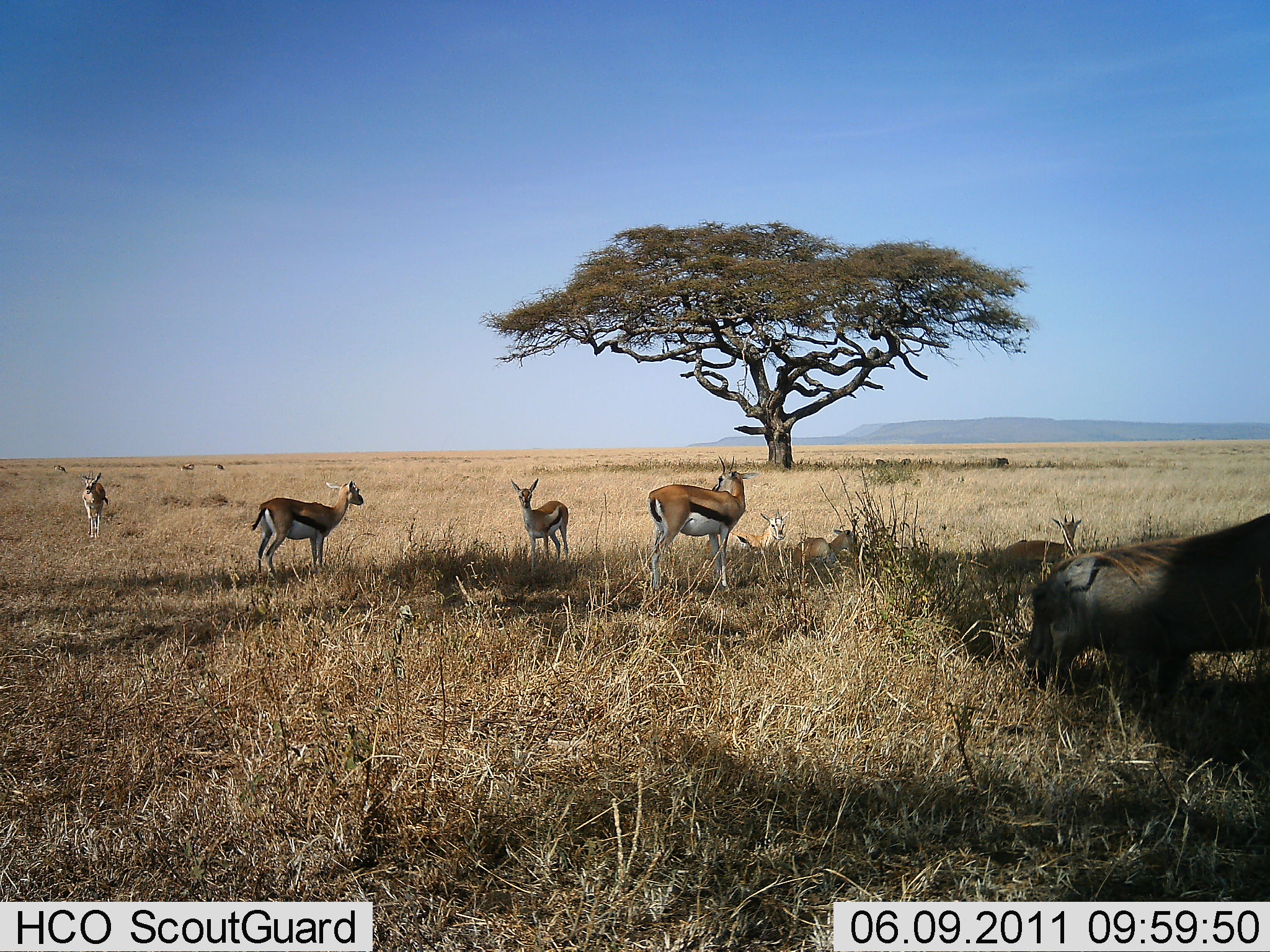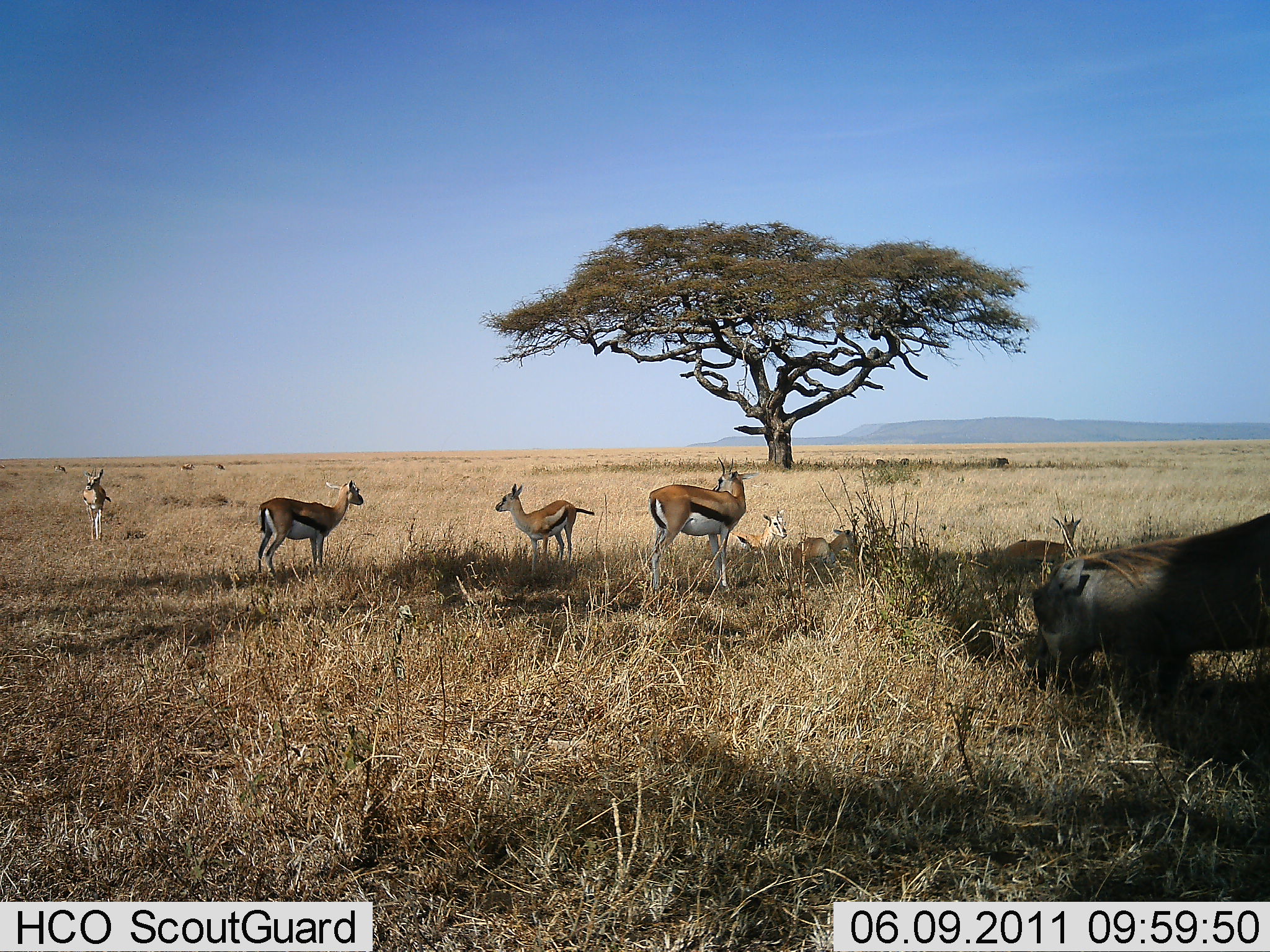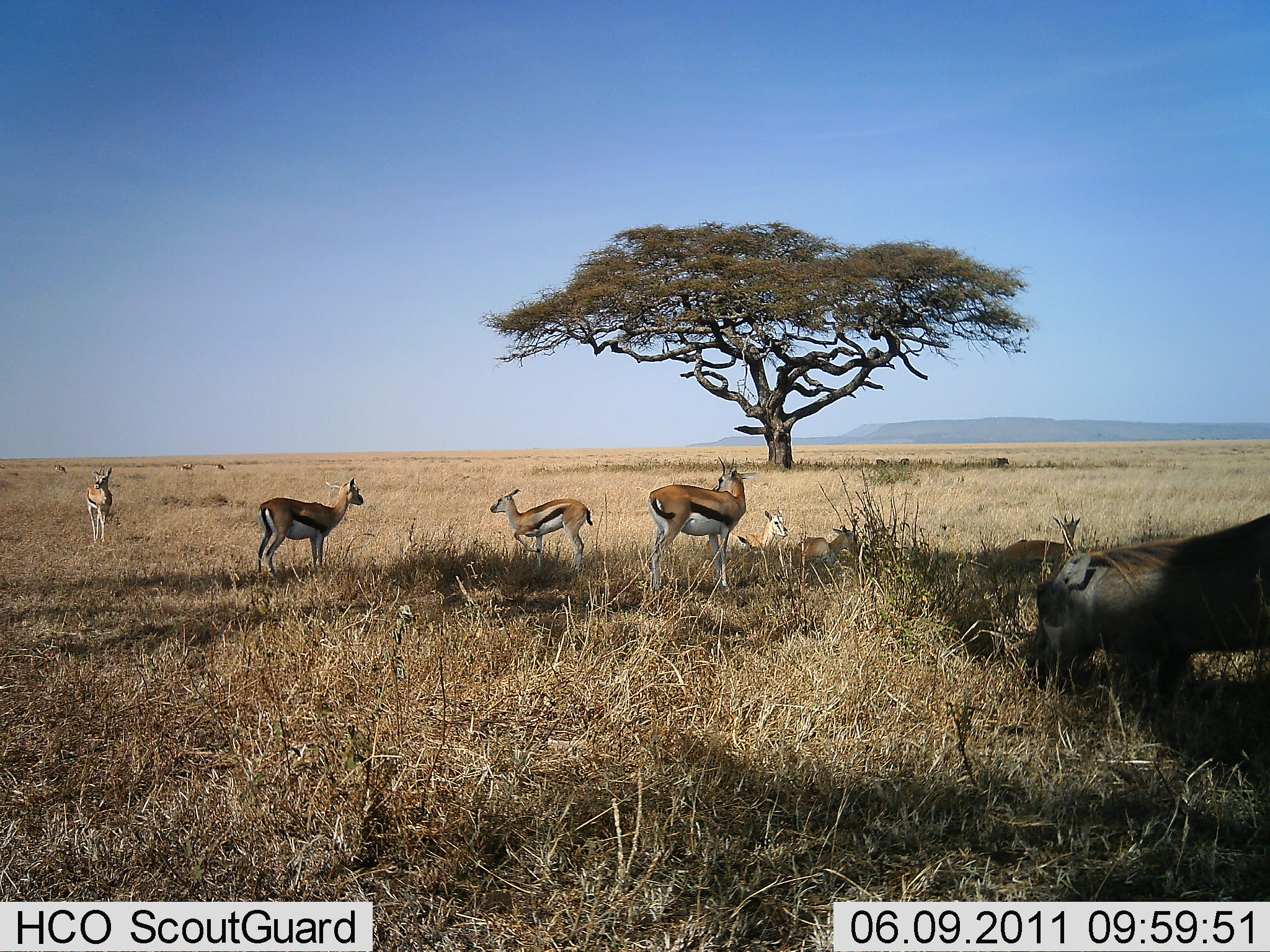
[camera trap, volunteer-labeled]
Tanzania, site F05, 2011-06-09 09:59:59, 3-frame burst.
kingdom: Animalia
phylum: Chordata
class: Mammalia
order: Artiodactyla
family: Bovidae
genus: Eudorcas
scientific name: Eudorcas thomsonii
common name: thomson's gazelle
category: gazellethomsons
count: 7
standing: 93%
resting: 67%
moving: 13%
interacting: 13%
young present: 7%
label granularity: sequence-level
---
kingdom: Animalia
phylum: Chordata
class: Mammalia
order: Artiodactyla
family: Suidae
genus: Phacochoerus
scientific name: Phacochoerus africanus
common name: warthog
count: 1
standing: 36%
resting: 0%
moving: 0%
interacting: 0%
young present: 0%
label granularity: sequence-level